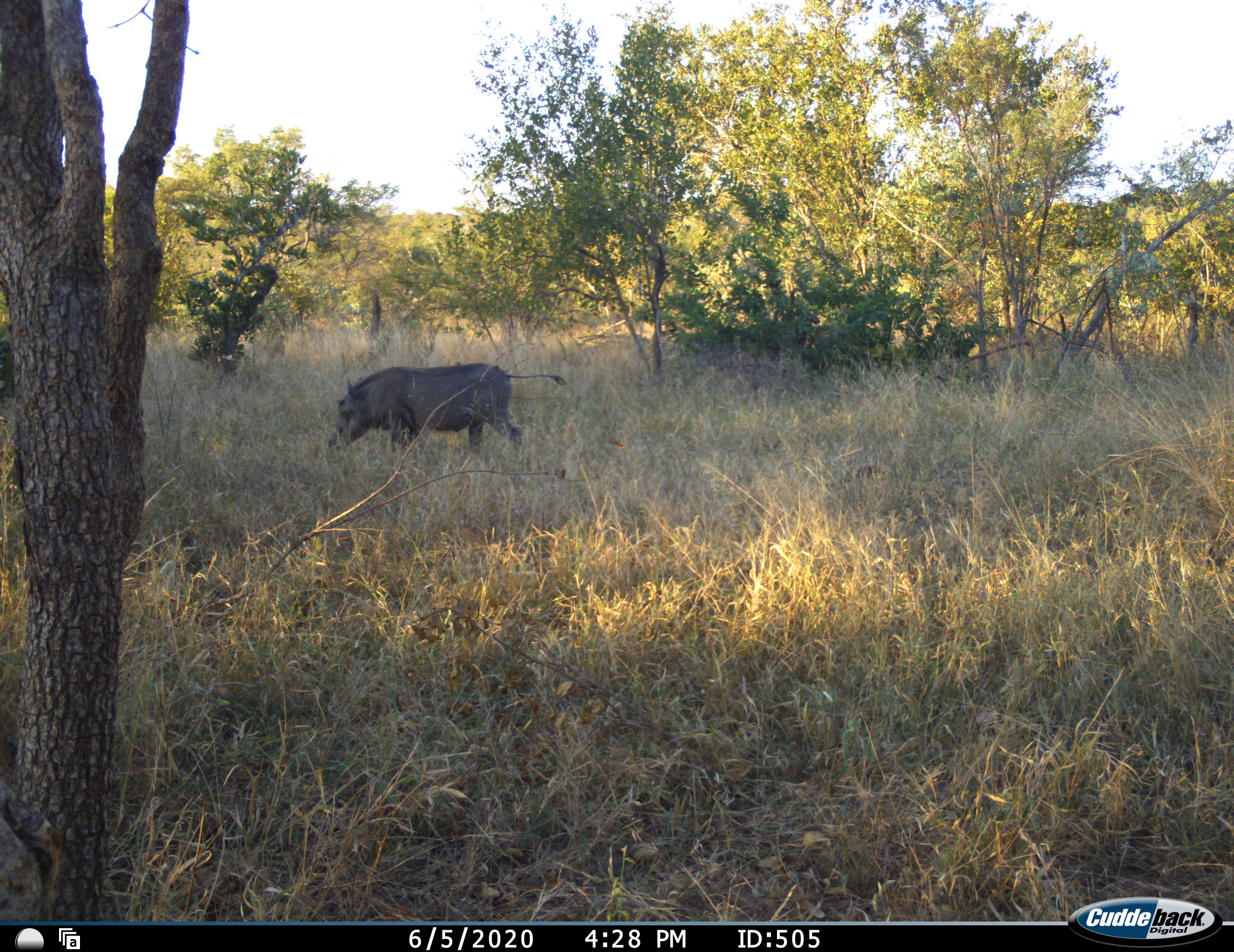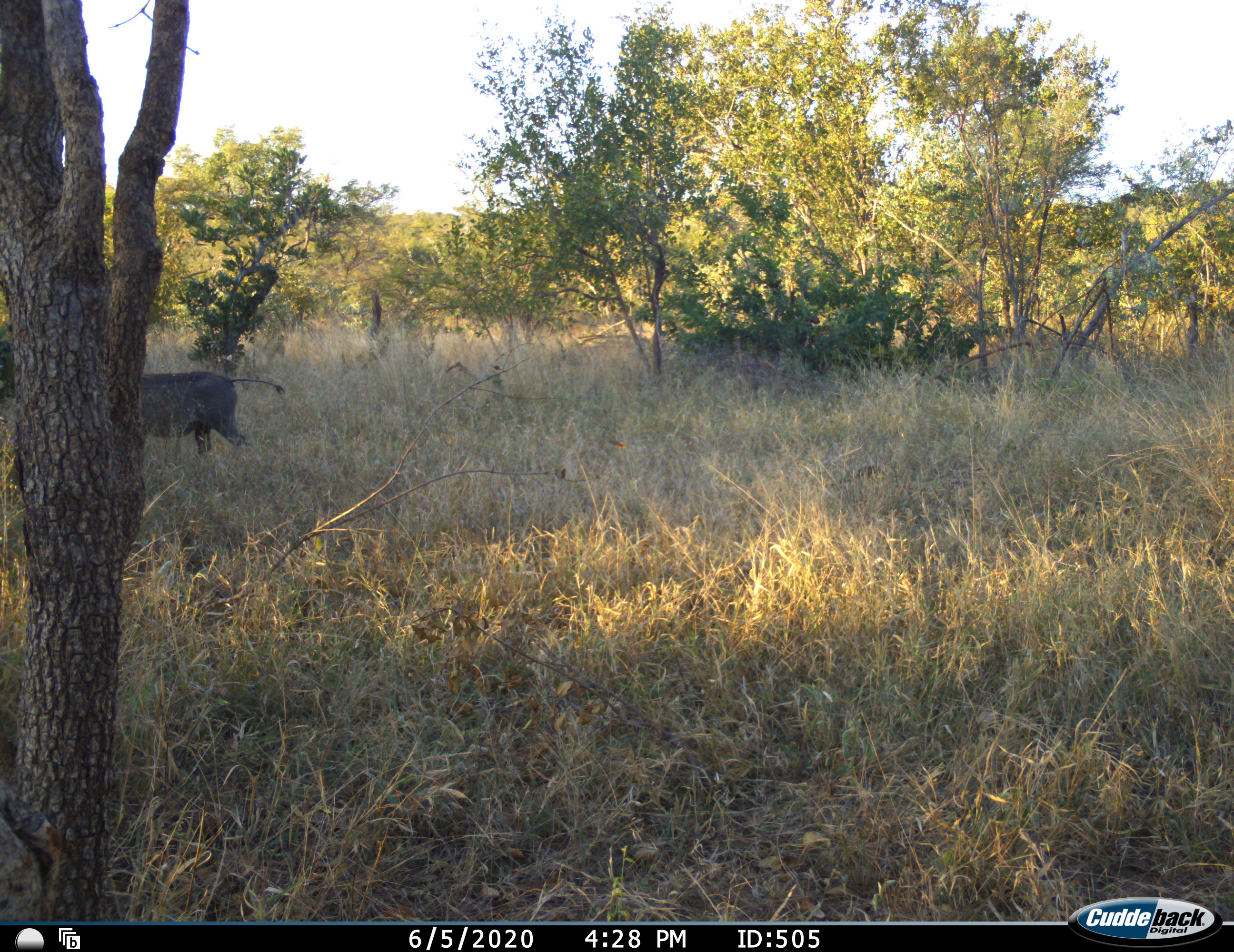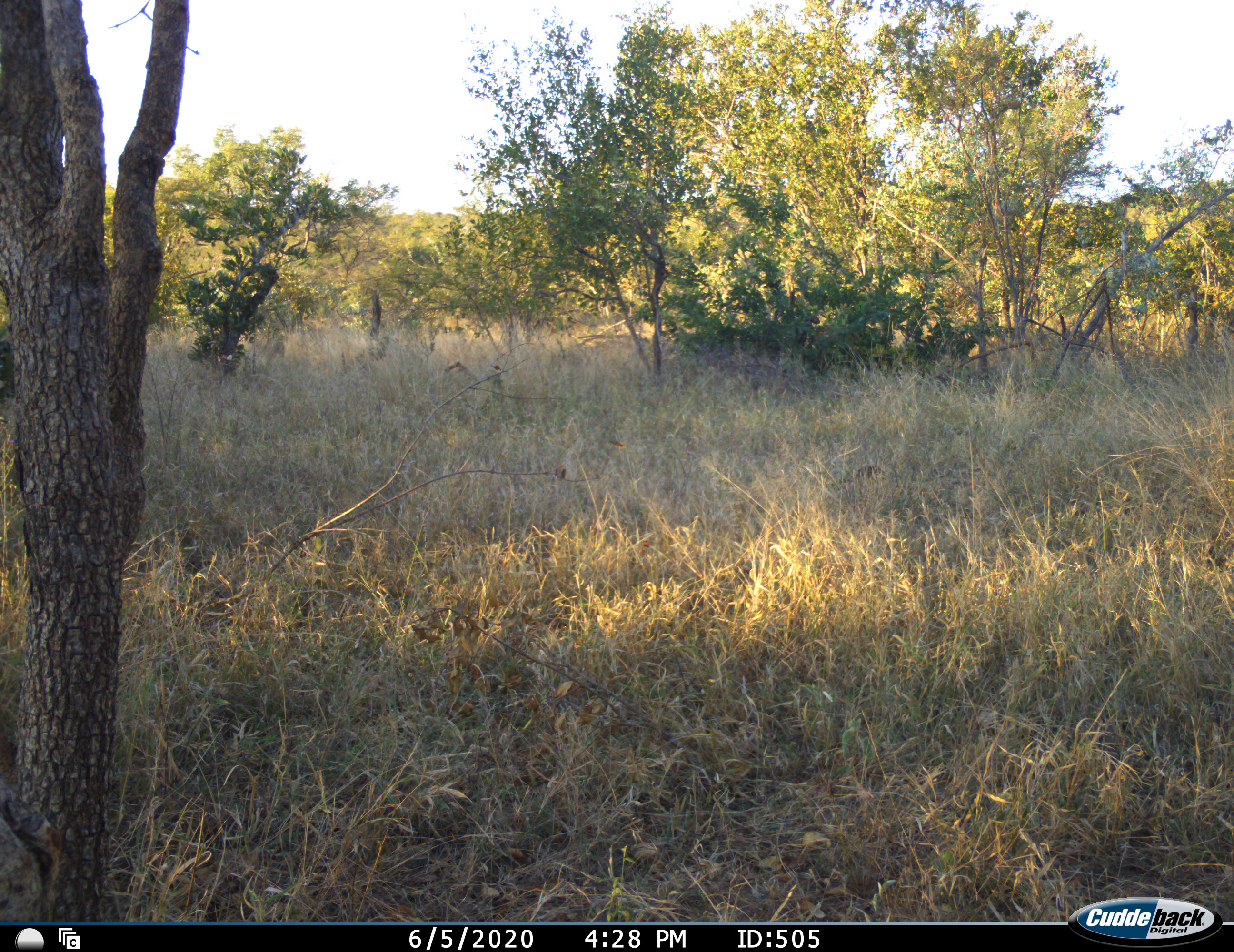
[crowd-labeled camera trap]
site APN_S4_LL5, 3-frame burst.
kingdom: Animalia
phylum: Chordata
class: Mammalia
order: Artiodactyla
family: Suidae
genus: Phacochoerus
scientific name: Phacochoerus africanus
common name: warthog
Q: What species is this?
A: Warthog (Phacochoerus africanus).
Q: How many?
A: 1.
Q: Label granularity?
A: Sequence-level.